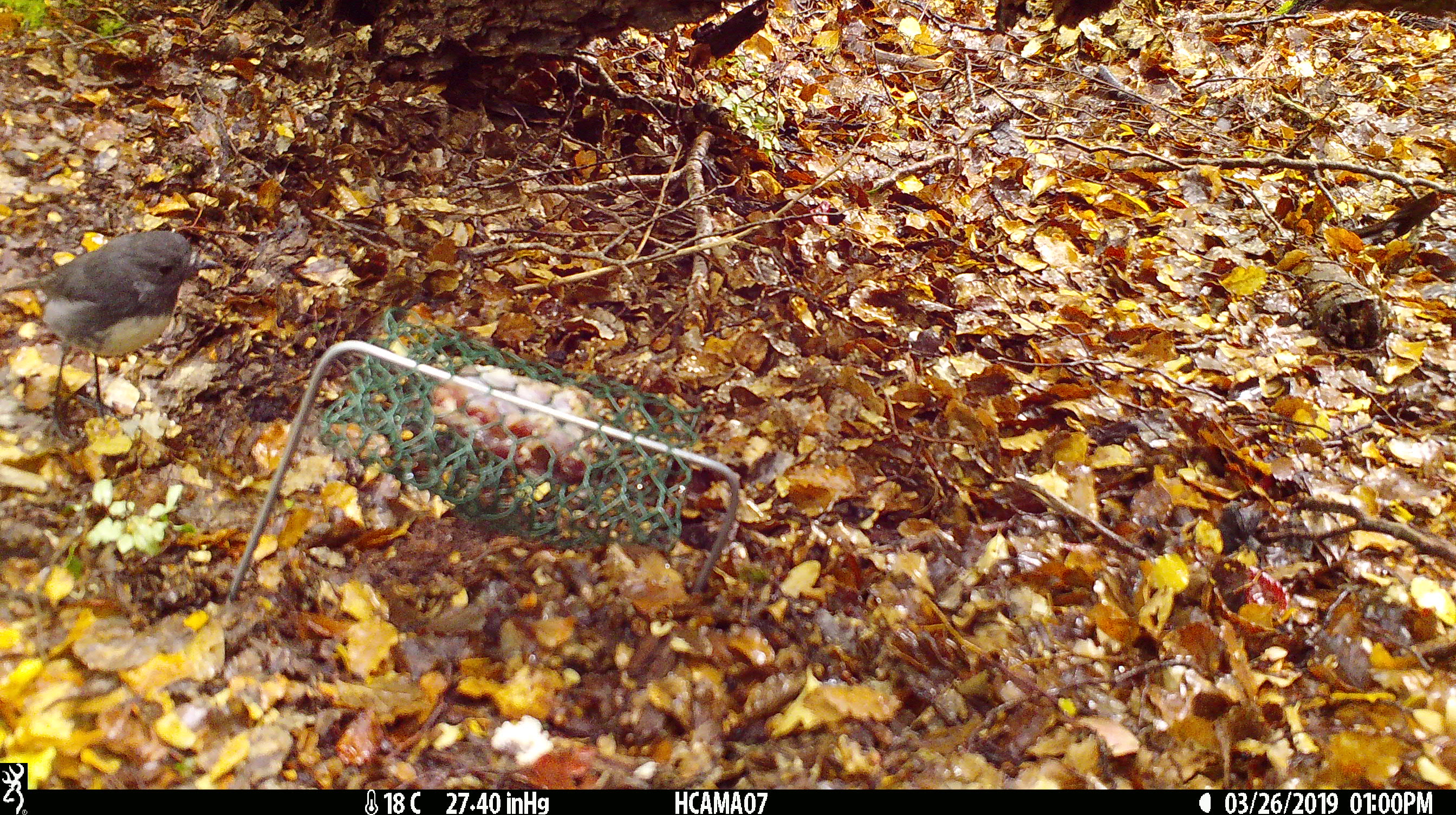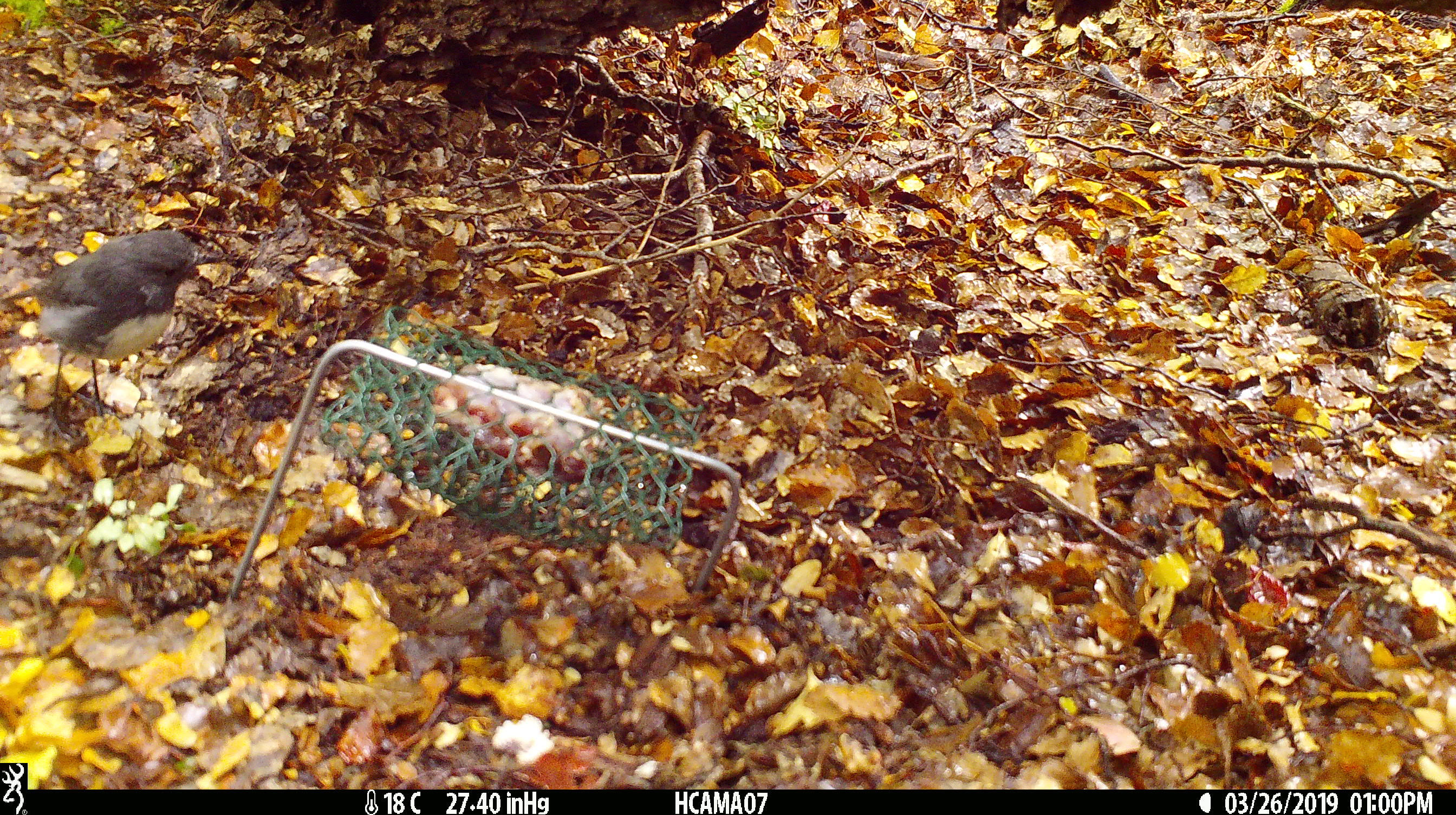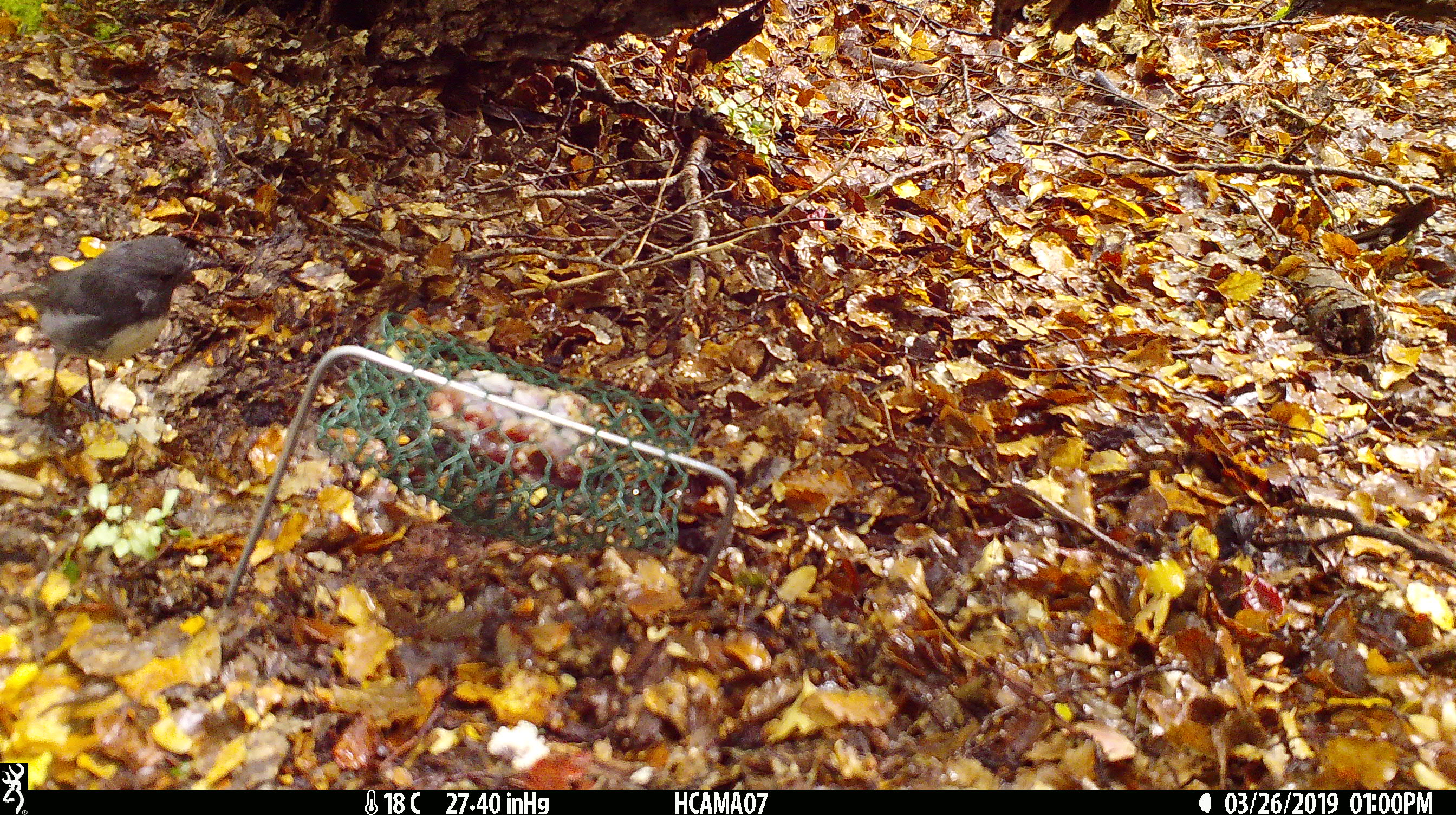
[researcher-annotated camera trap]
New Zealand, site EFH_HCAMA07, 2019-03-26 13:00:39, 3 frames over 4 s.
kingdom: Animalia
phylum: Chordata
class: Aves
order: Passeriformes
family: Petroicidae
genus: Petroica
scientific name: Petroica australis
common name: new zealand robin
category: robin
Robin (new zealand robin) (Petroica australis).